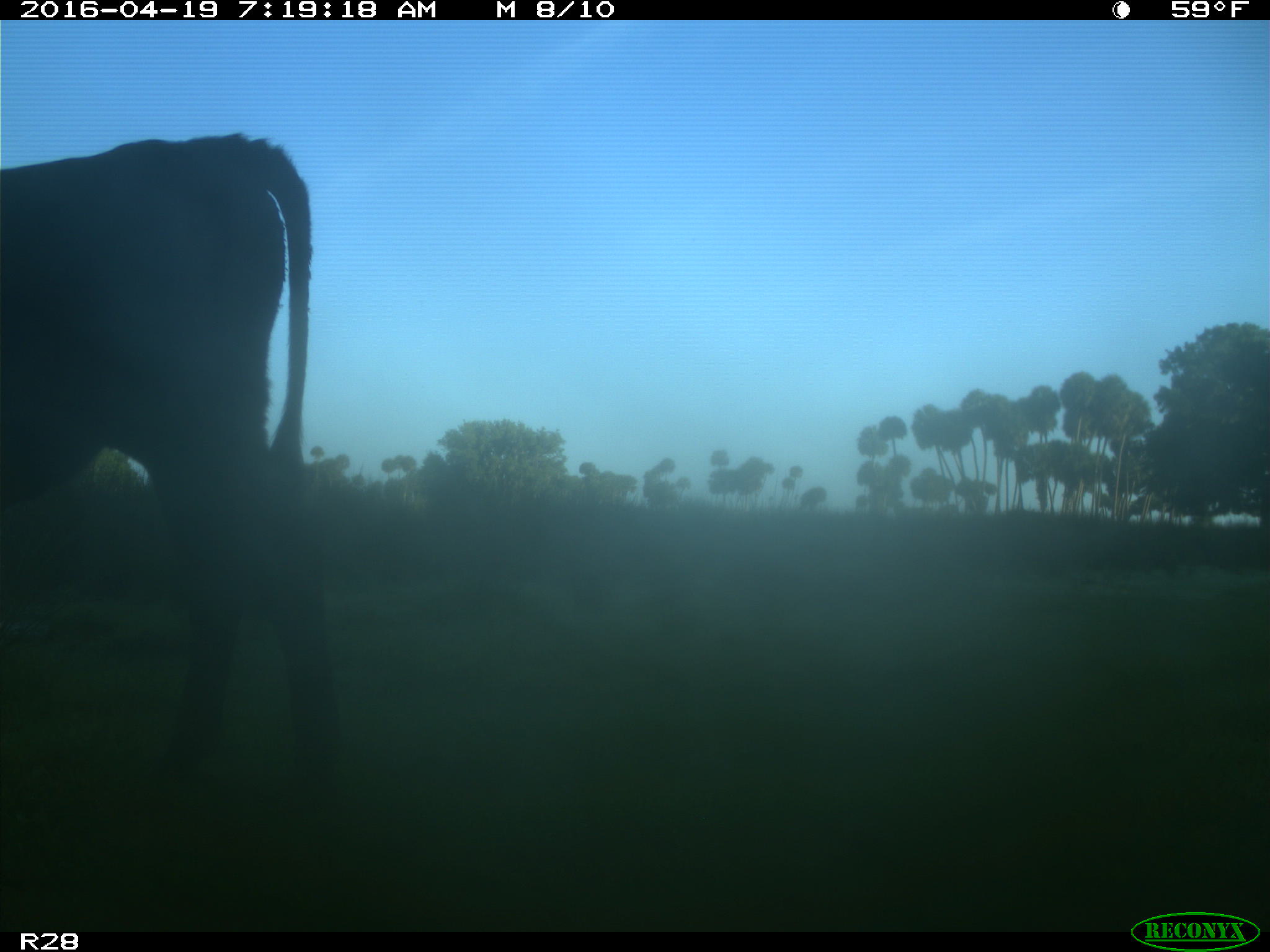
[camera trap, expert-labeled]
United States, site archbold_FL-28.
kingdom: Animalia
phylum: Chordata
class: Mammalia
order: Artiodactyla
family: Bovidae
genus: Bos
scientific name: Bos taurus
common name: domestic cow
Bos taurus (domestic cow).